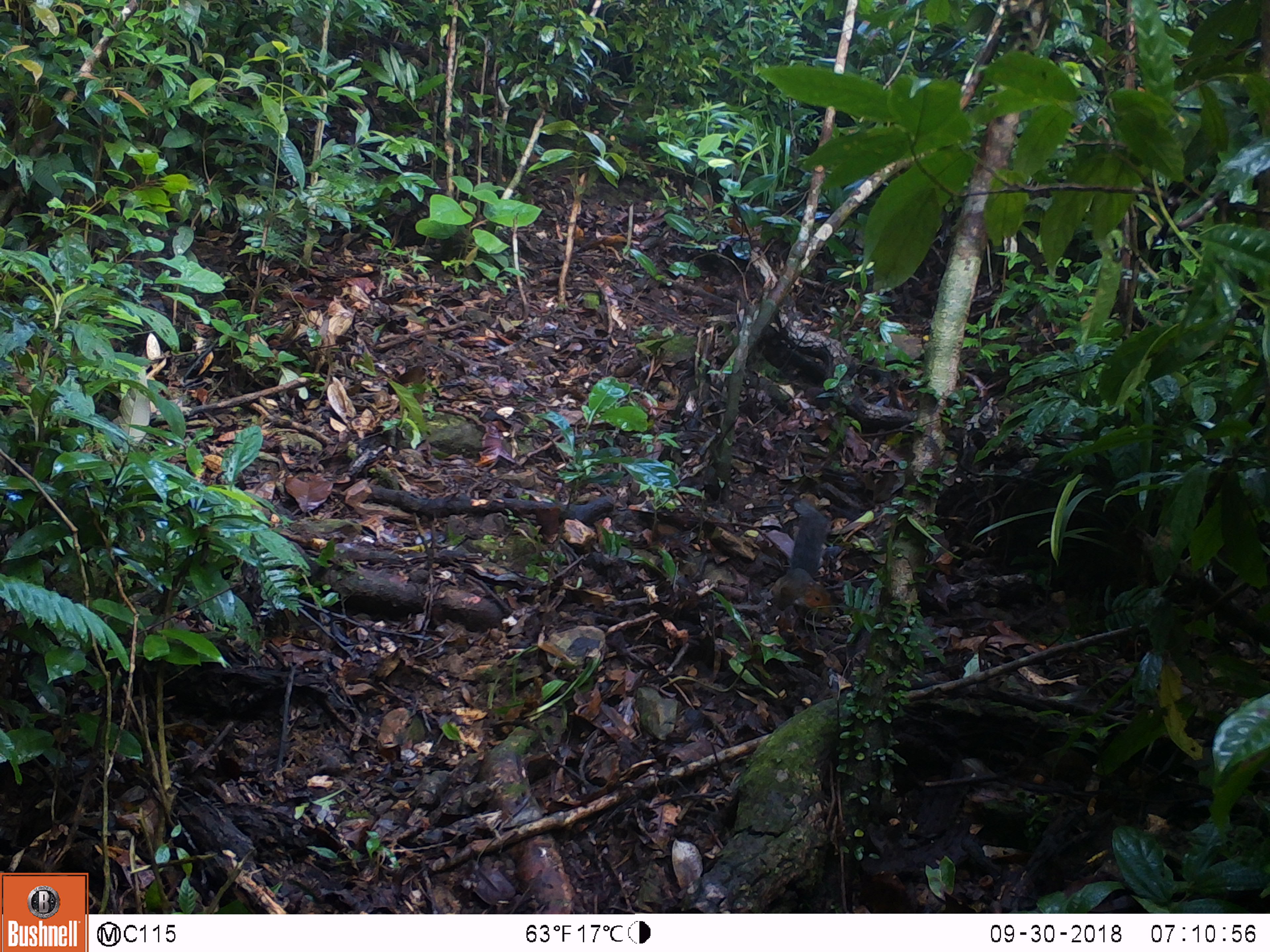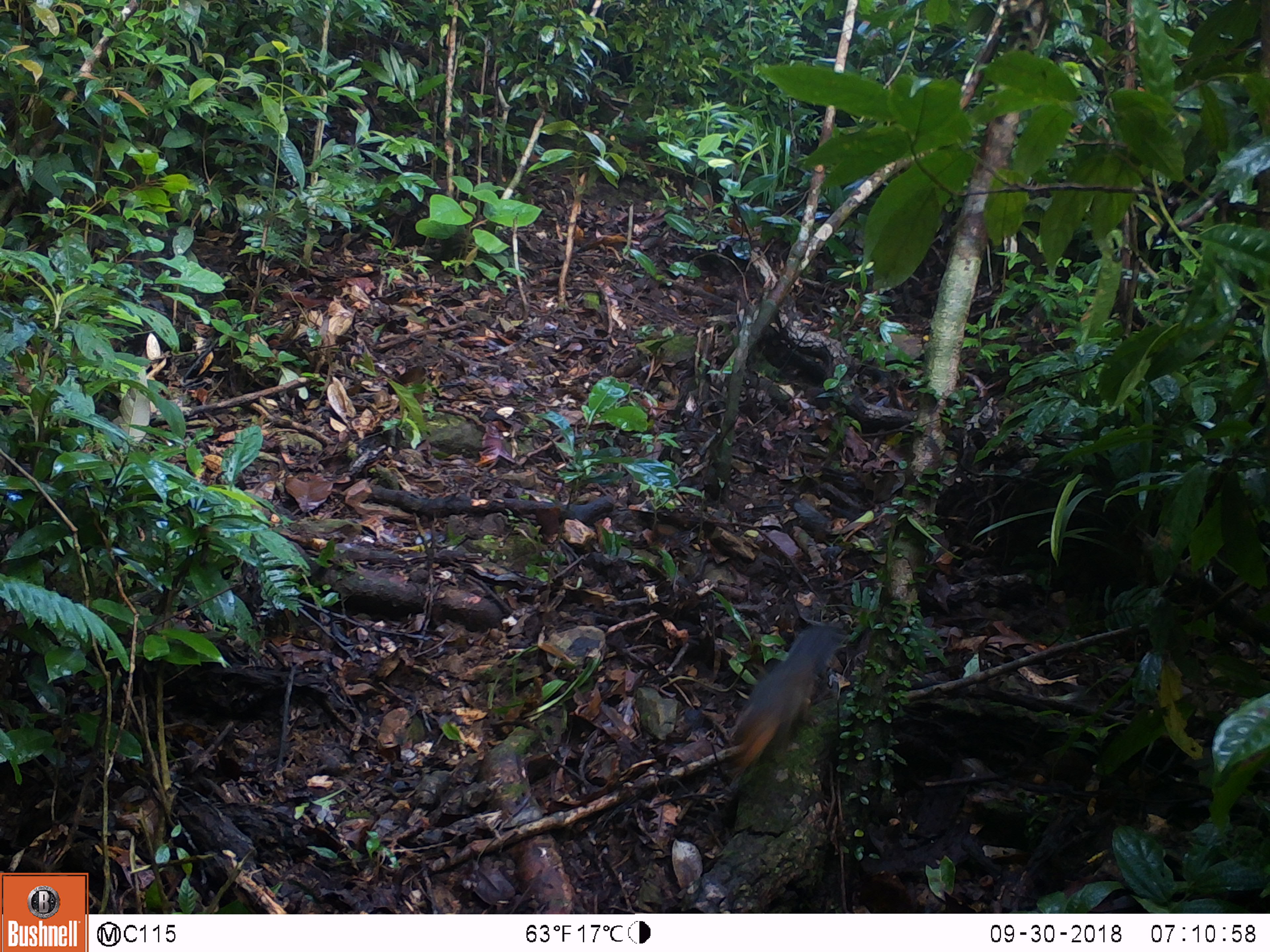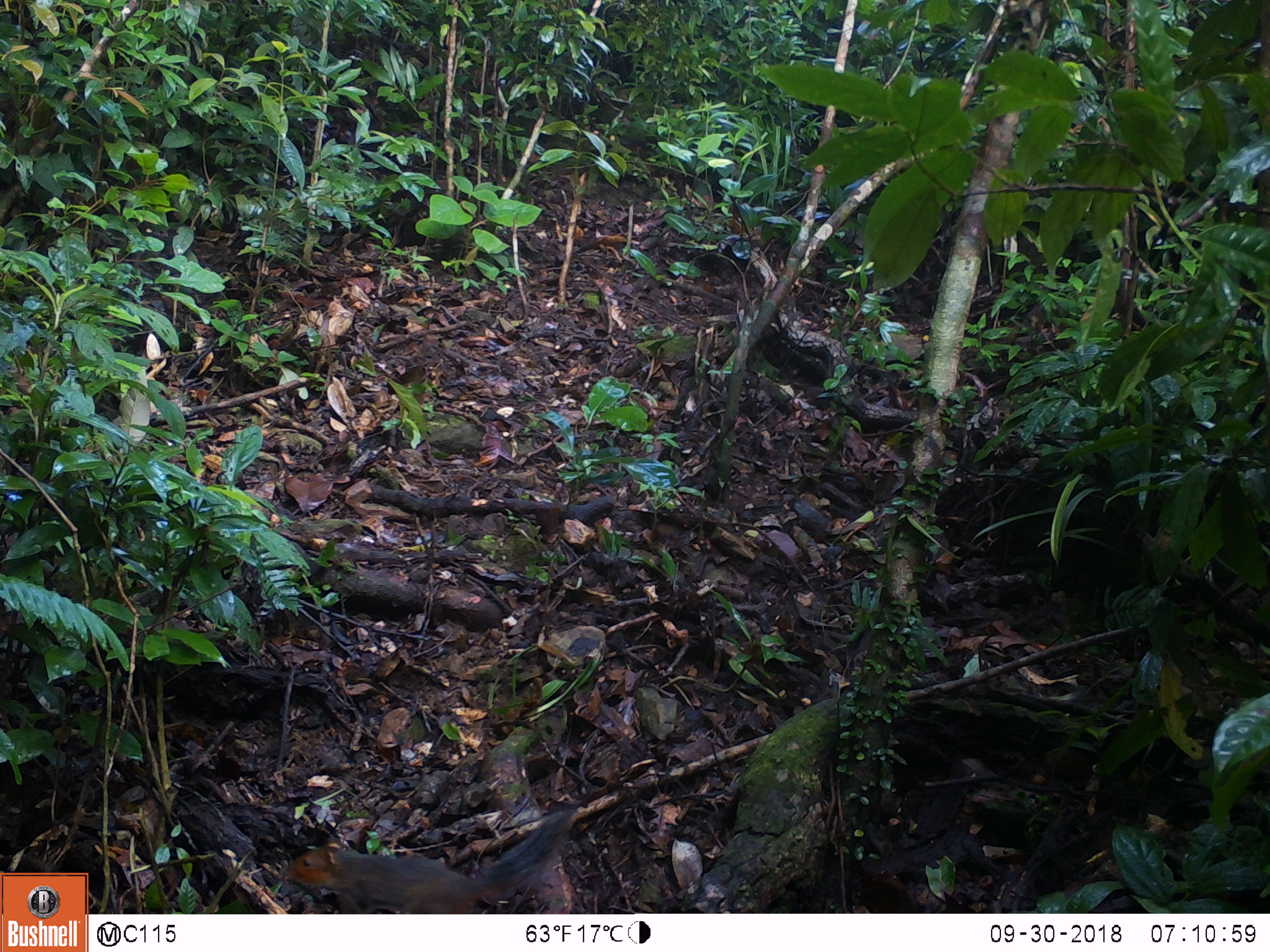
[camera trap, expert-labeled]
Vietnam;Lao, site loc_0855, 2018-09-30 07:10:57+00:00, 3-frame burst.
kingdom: Animalia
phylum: Chordata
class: Mammalia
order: Rodentia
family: Sciuridae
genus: Dremomys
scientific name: Dremomys rufigenis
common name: red-cheeked squirrel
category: red cheeked squirrel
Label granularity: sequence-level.